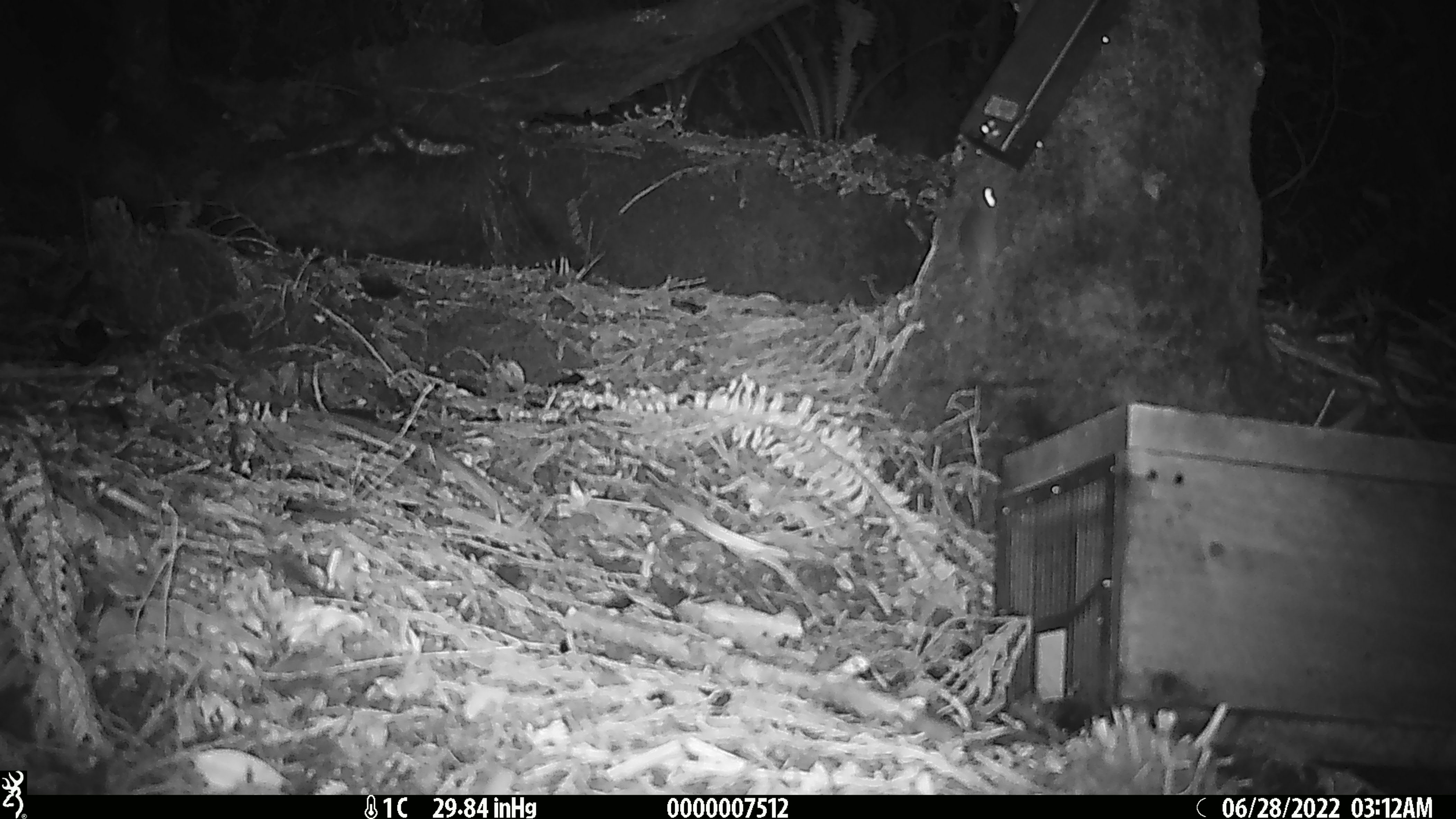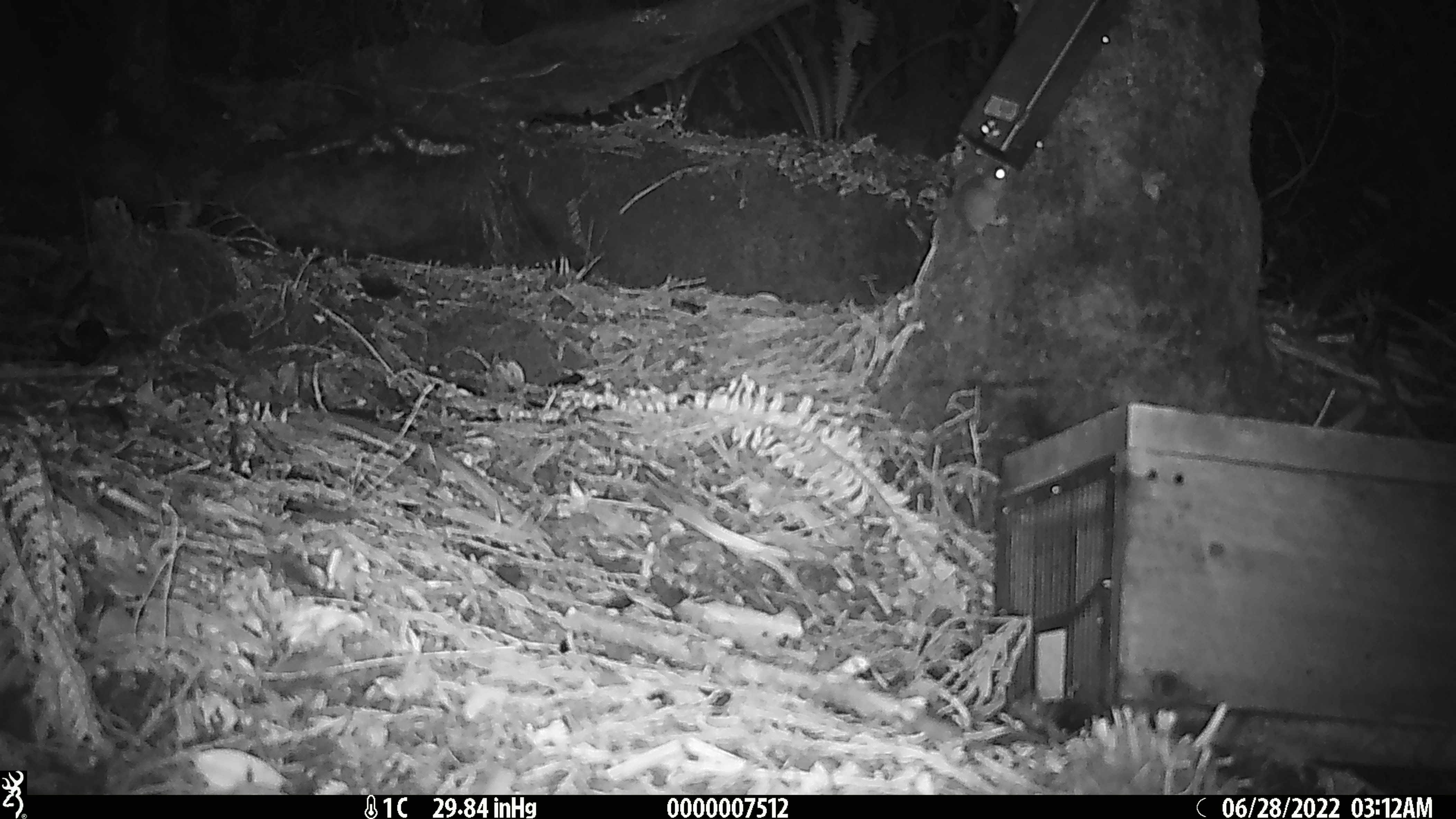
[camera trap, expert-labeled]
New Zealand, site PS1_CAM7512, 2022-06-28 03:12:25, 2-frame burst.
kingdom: Animalia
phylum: Chordata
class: Mammalia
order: Rodentia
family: Muridae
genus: Mus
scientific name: Mus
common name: mouse